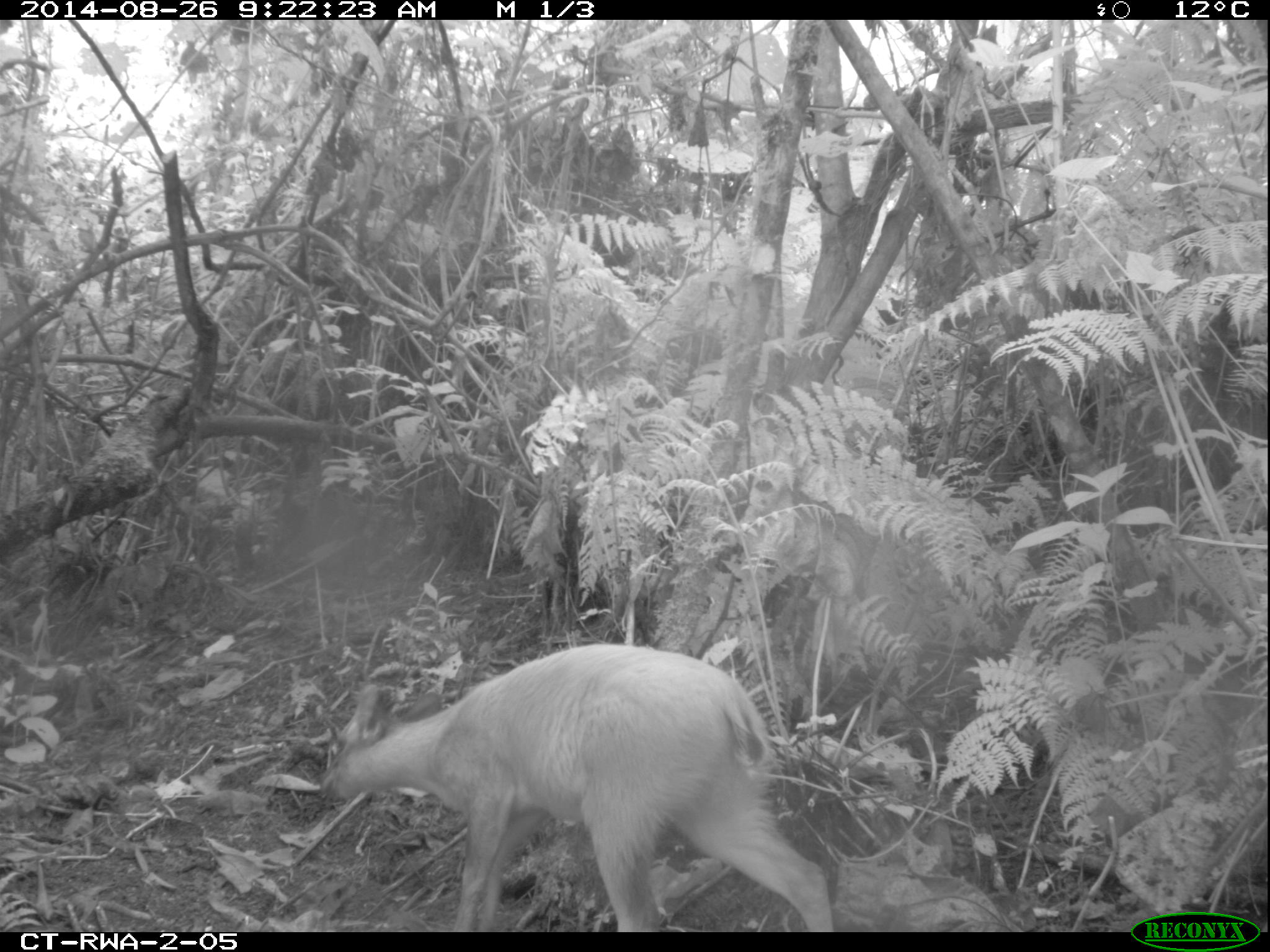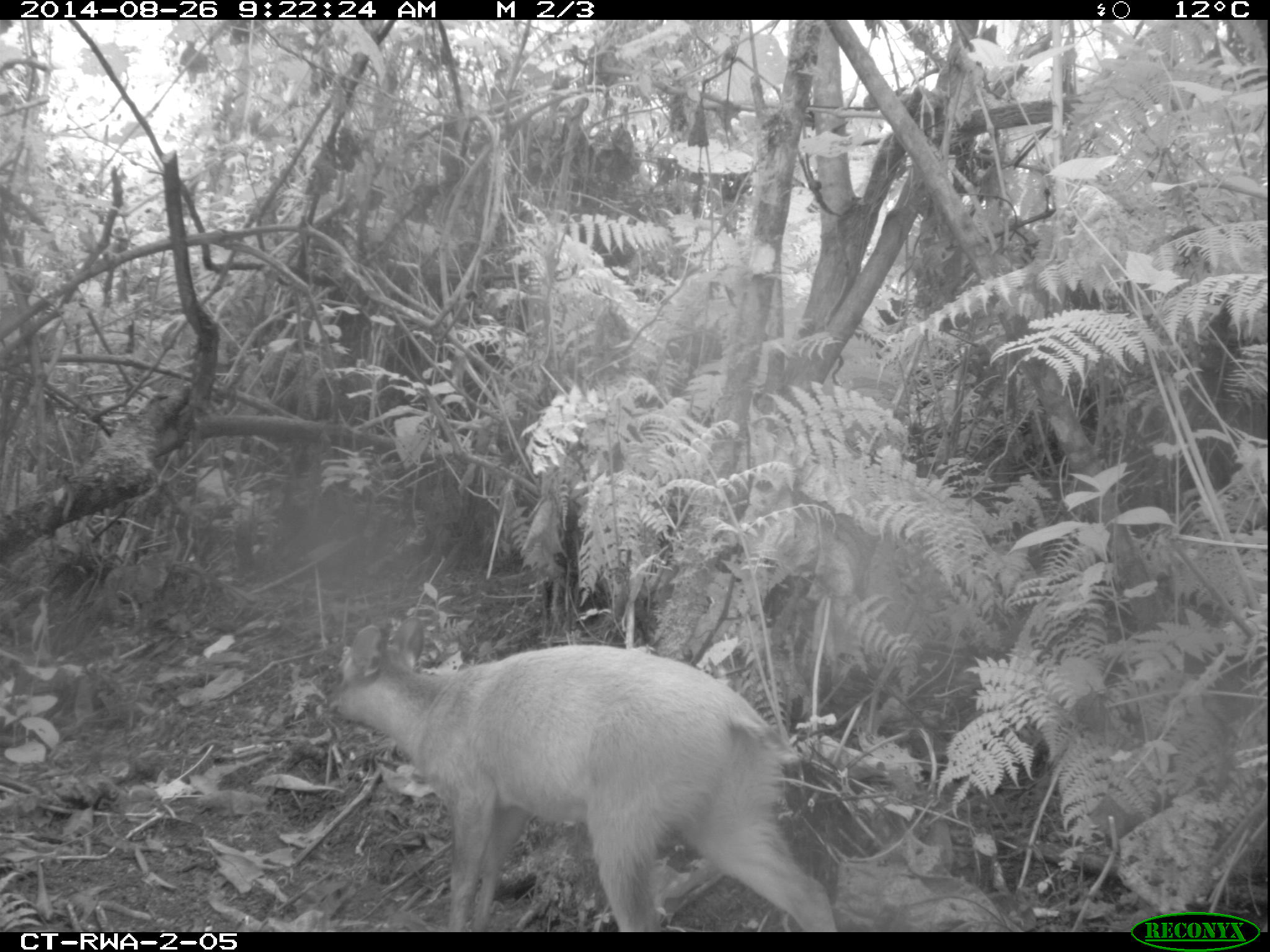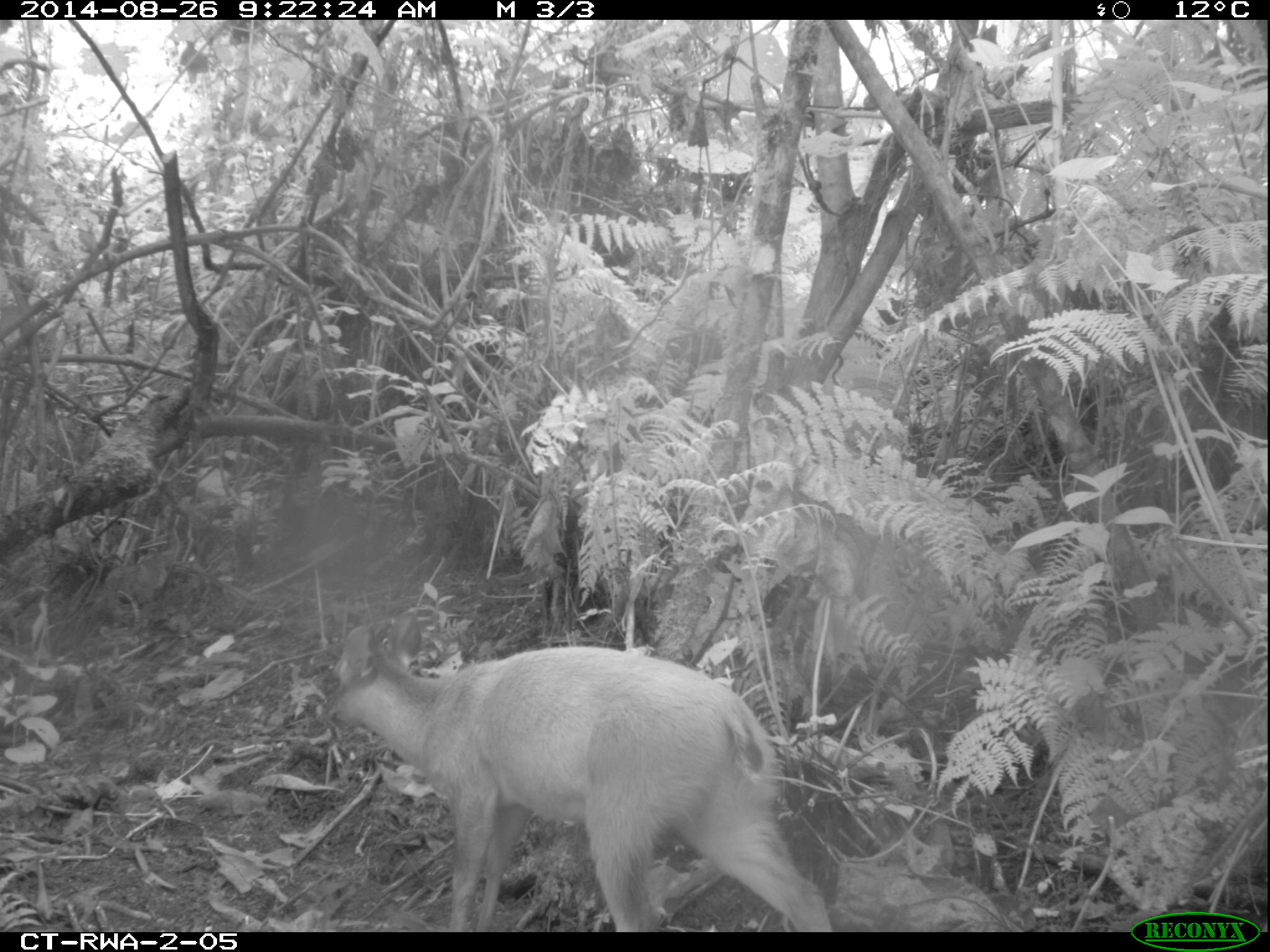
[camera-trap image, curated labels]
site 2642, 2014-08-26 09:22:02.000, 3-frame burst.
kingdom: Animalia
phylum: Chordata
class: Mammalia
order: Artiodactyla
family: Bovidae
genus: Cephalophus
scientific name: Cephalophus nigrifrons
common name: black-fronted duiker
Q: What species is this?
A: Cephalophus nigrifrons (black-fronted duiker).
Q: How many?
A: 1.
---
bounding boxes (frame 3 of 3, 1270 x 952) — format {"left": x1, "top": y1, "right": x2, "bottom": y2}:
cephalophus nigrifrons: {"left": 313, "top": 606, "right": 836, "bottom": 930}